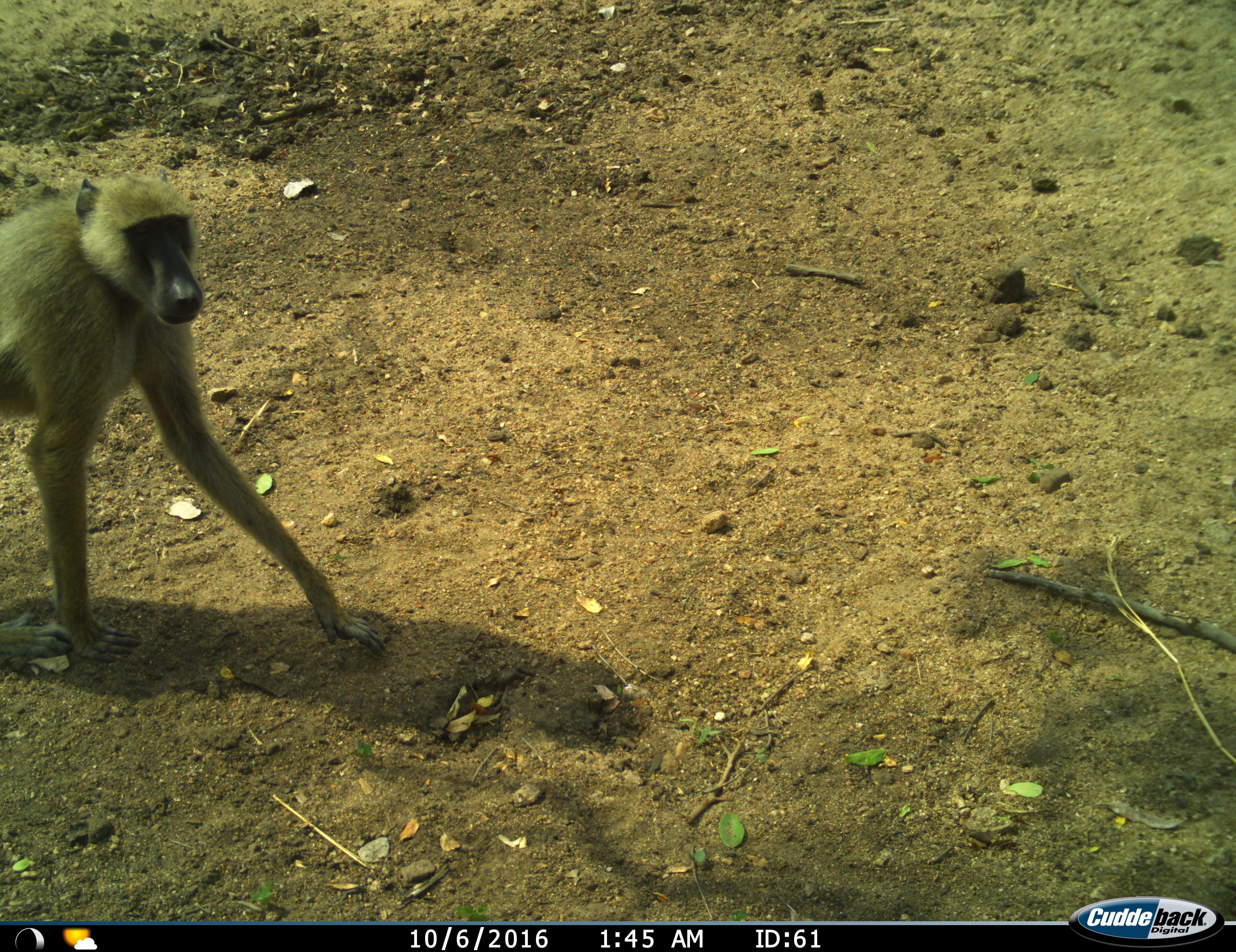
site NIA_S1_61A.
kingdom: Animalia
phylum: Chordata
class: Mammalia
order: Primates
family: Cercopithecidae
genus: Papio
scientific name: Papio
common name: baboon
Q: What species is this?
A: Baboon (Papio).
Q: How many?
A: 1.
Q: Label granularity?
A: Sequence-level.